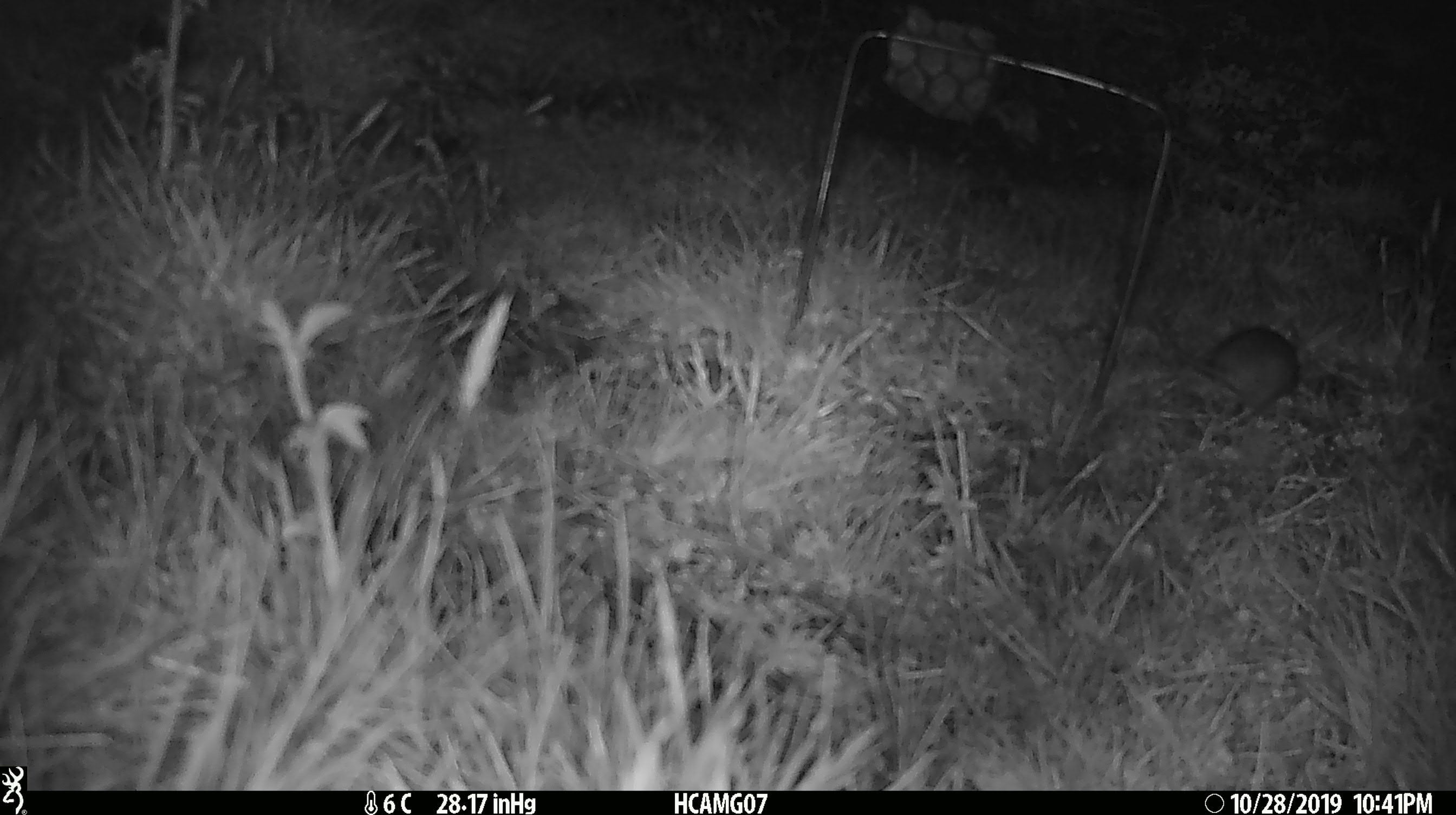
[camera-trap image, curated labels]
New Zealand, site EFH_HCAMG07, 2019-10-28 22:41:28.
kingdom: Animalia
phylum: Chordata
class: Mammalia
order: Rodentia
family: Muridae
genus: Mus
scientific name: Mus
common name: mouse